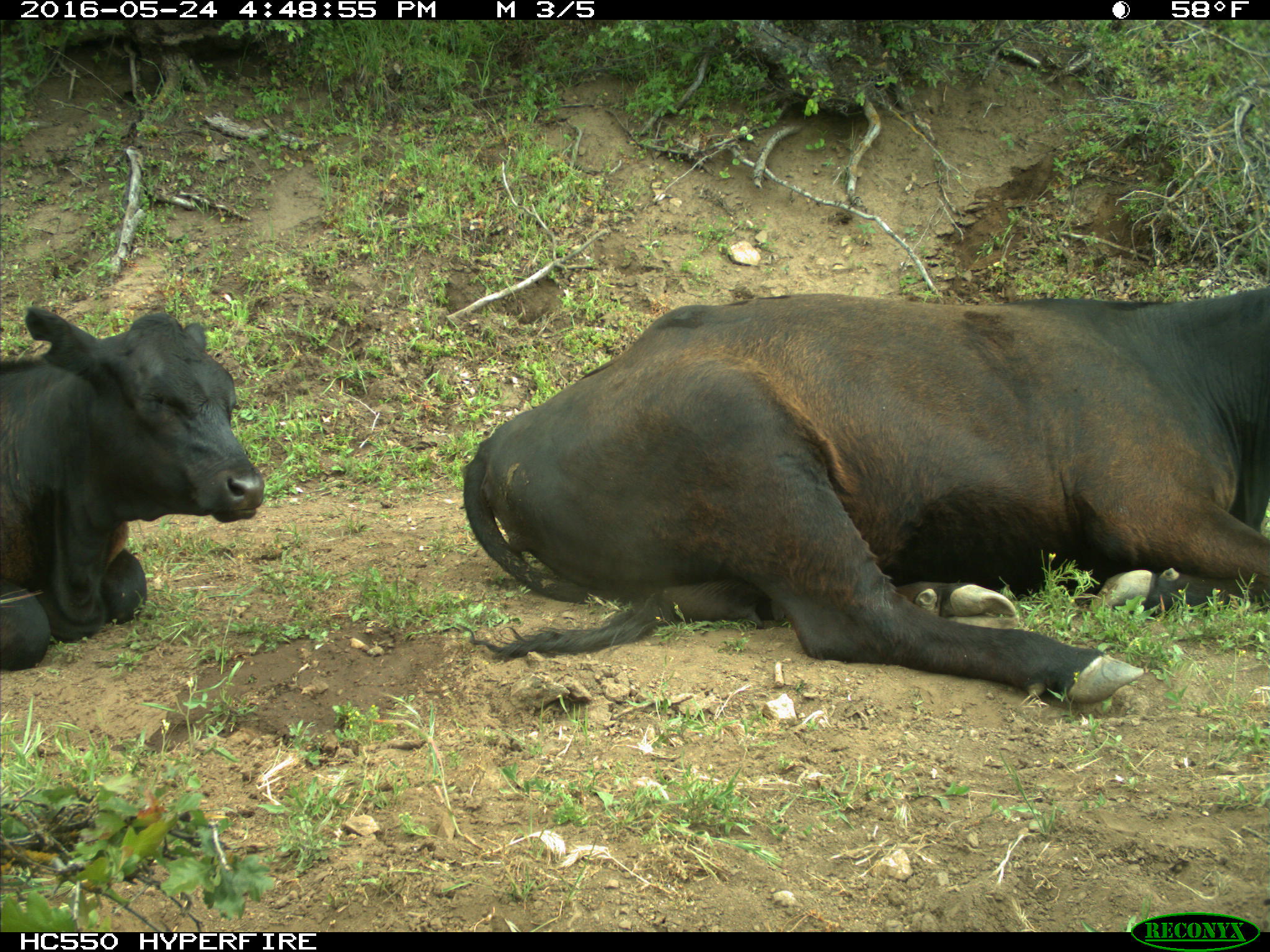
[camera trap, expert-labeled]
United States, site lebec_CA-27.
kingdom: Animalia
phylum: Chordata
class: Mammalia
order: Artiodactyla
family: Bovidae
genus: Bos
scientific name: Bos taurus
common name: domestic cow